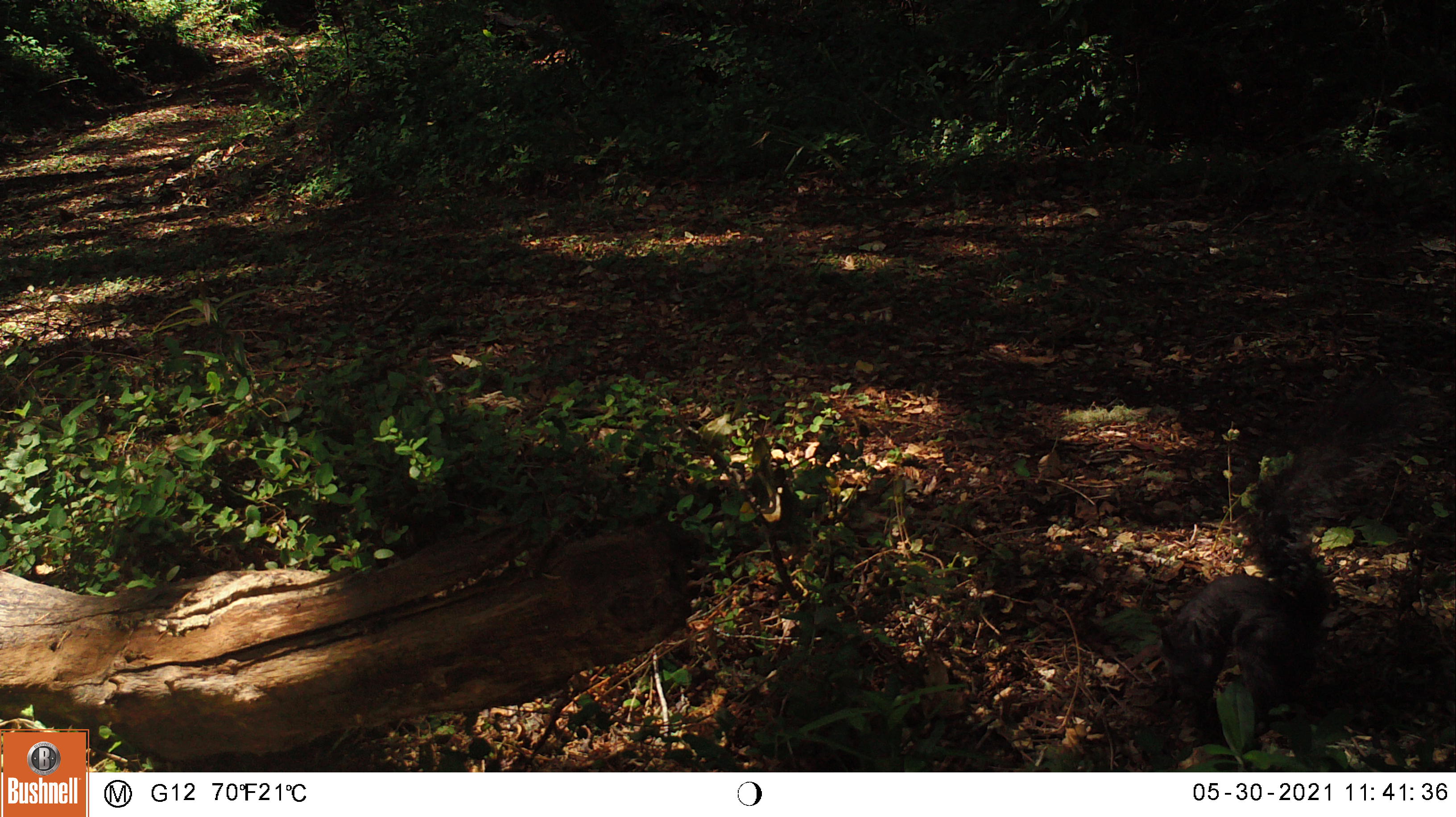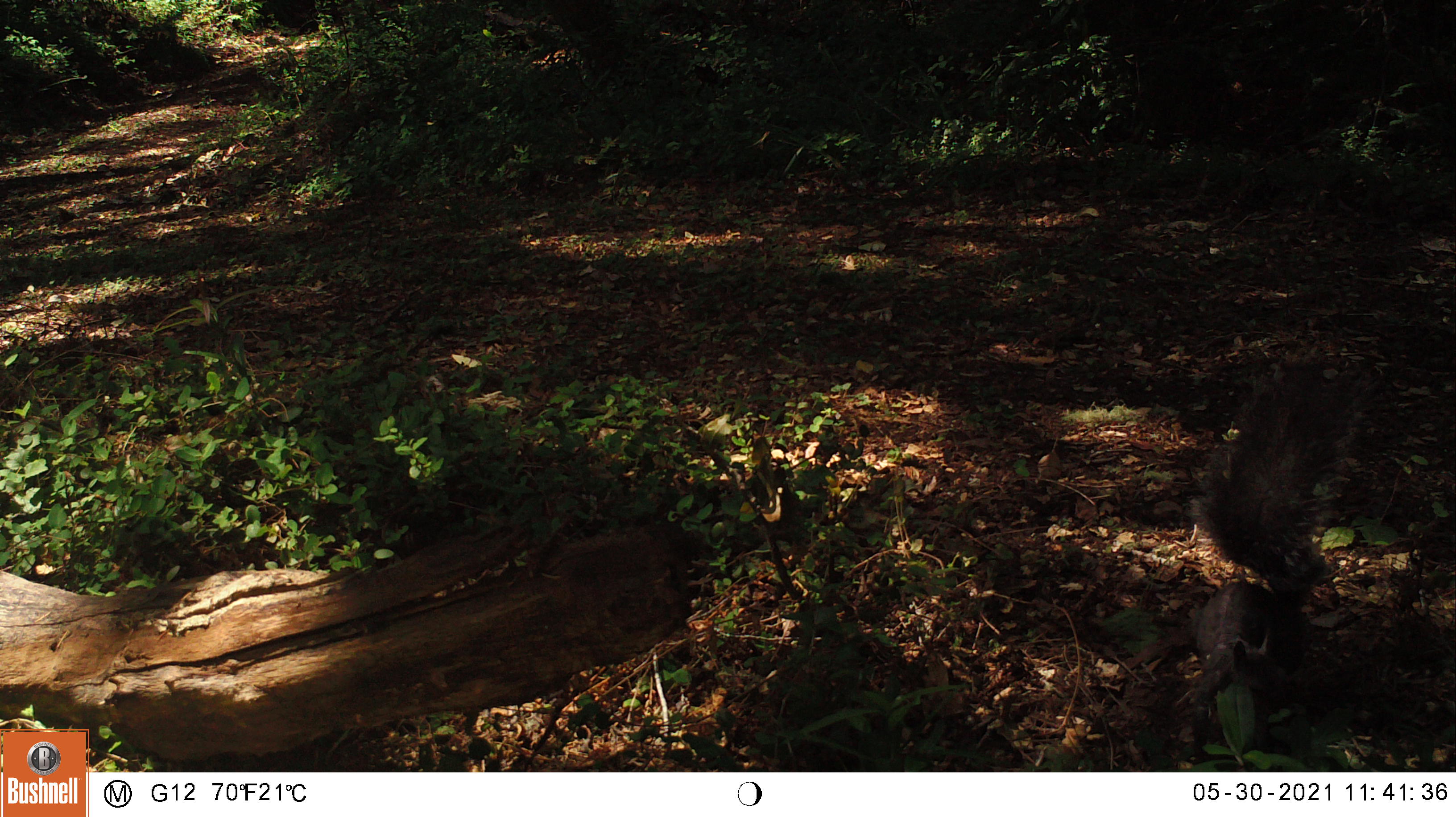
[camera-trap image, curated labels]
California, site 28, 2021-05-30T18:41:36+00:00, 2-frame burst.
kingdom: Animalia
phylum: Chordata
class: Mammalia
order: Rodentia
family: Sciuridae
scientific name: Sciuridae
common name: squirrel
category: unknown squirrel